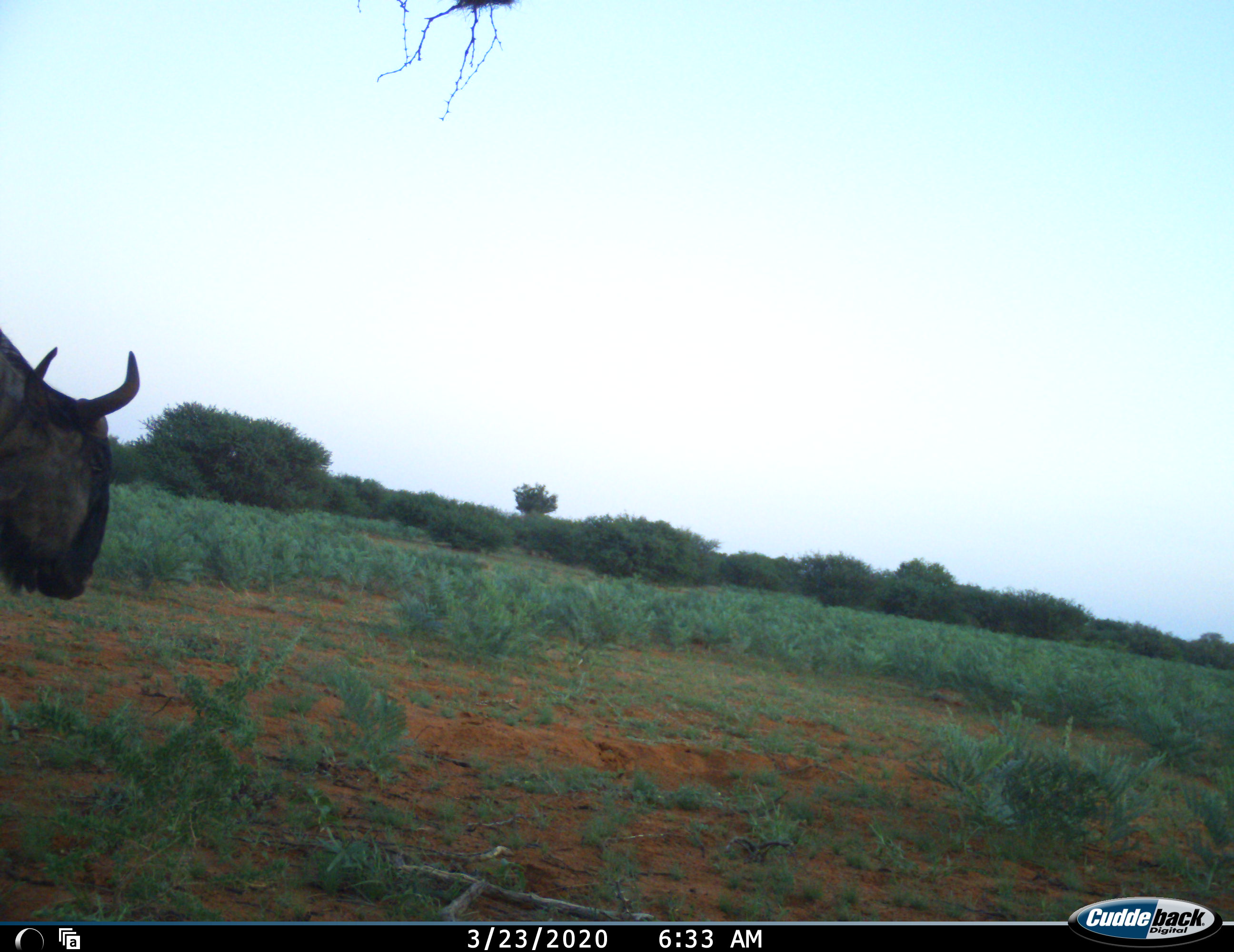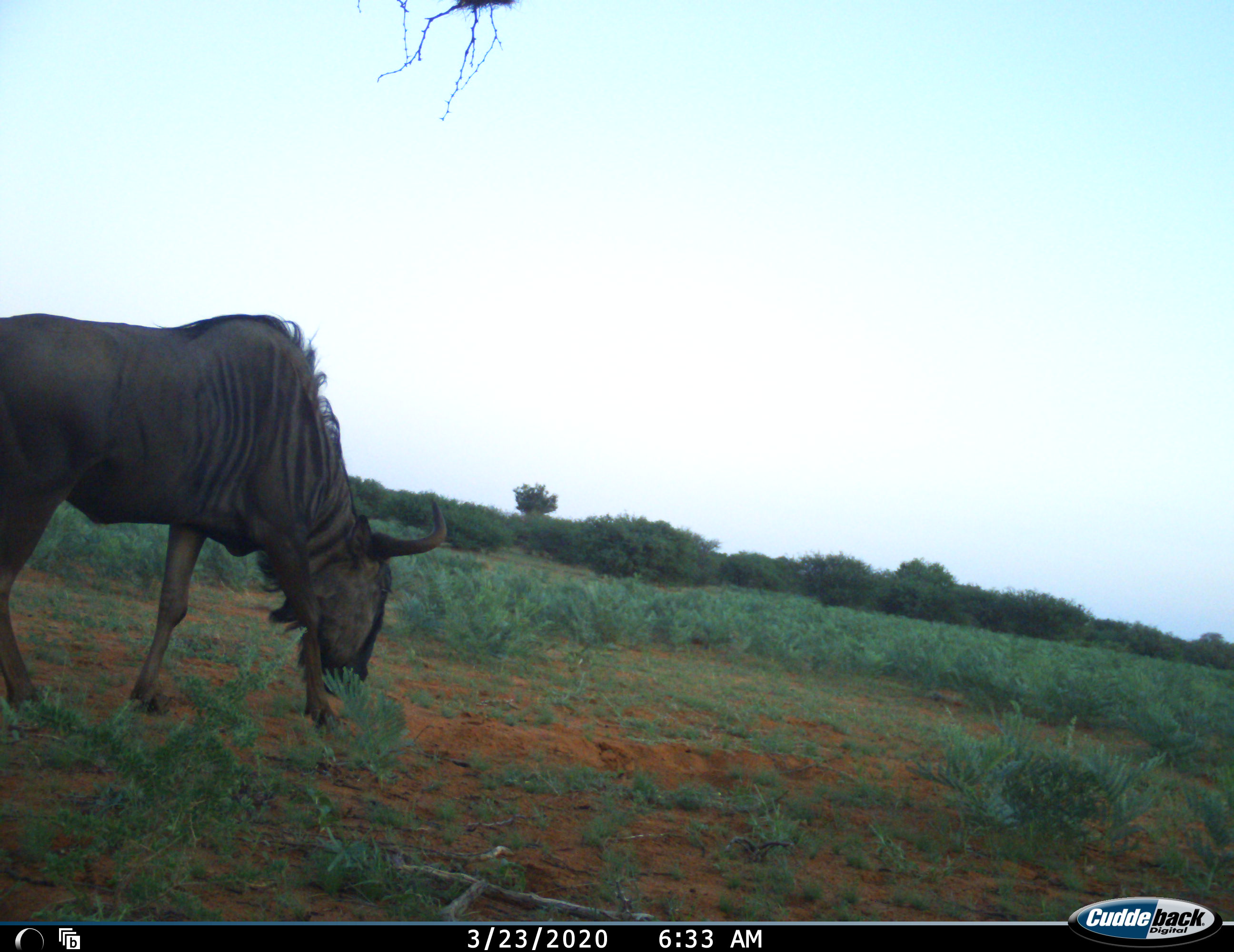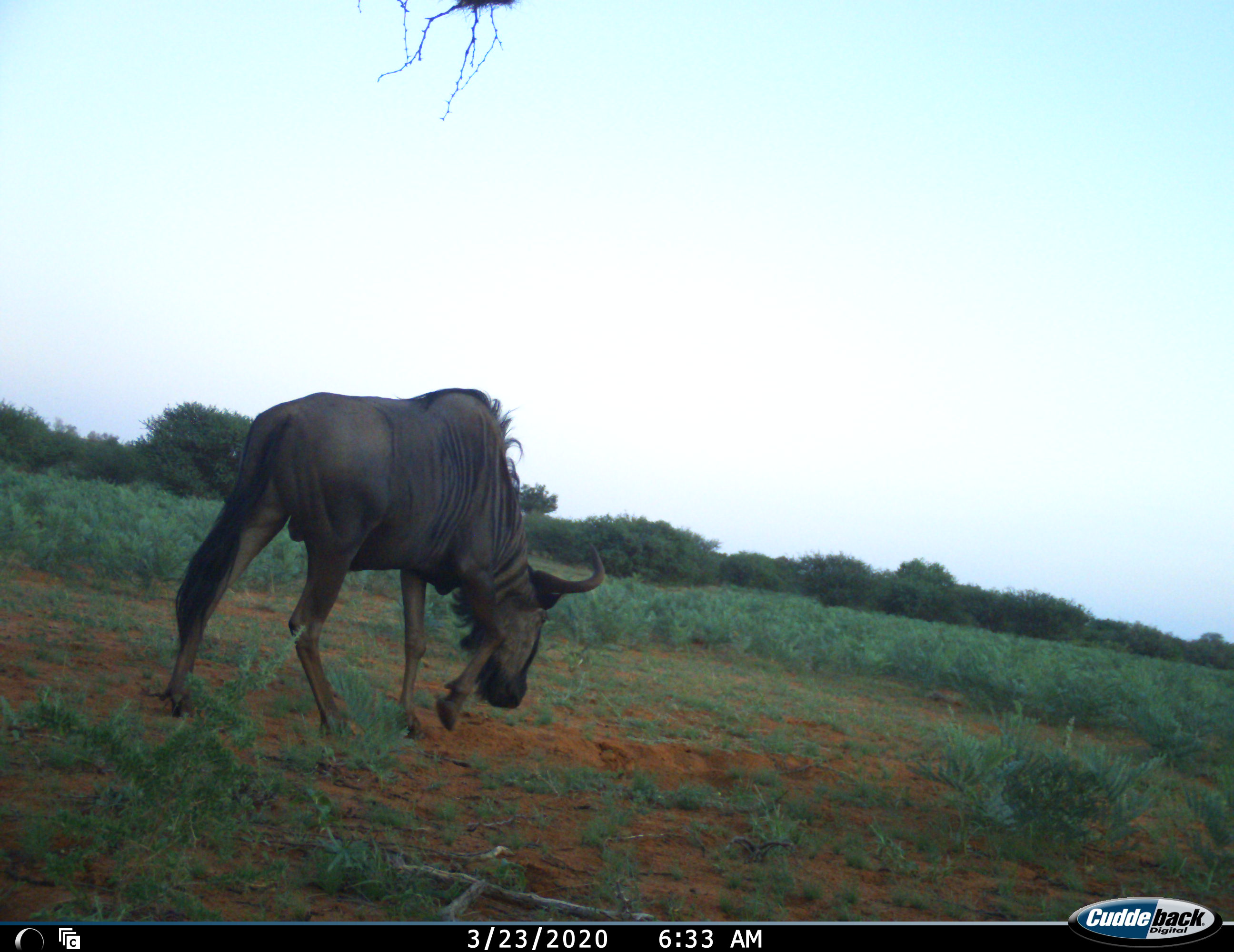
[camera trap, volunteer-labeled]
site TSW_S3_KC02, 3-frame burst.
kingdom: Animalia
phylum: Chordata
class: Mammalia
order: Artiodactyla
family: Bovidae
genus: Connochaetes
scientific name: Connochaetes taurinus taurinus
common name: blue wildebeest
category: wildebeestblue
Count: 1.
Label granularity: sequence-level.